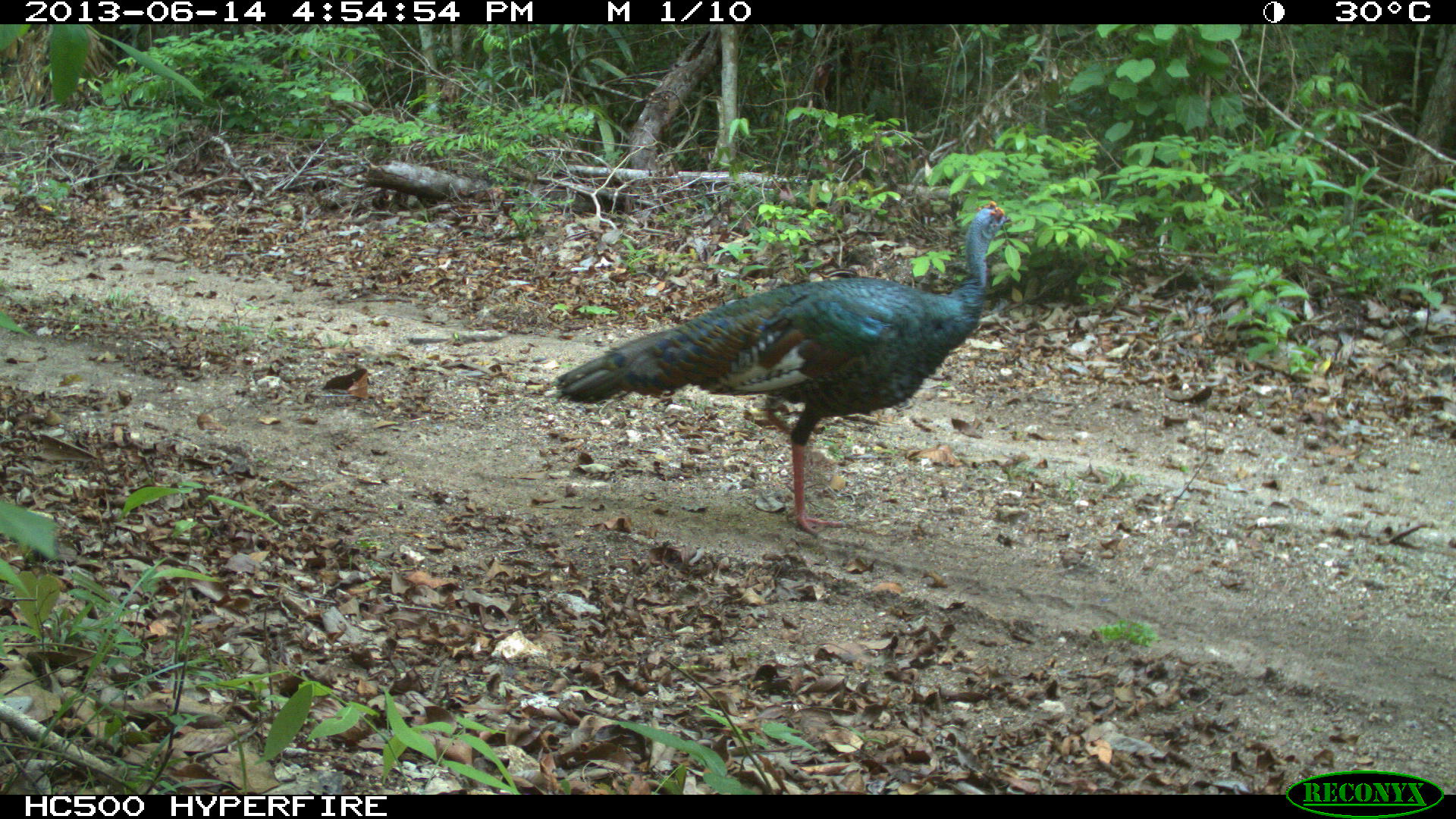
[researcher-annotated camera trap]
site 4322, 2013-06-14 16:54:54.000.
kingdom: Animalia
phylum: Chordata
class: Aves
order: Galliformes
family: Phasianidae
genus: Meleagris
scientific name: Meleagris ocellata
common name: ocellated turkey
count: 1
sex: male